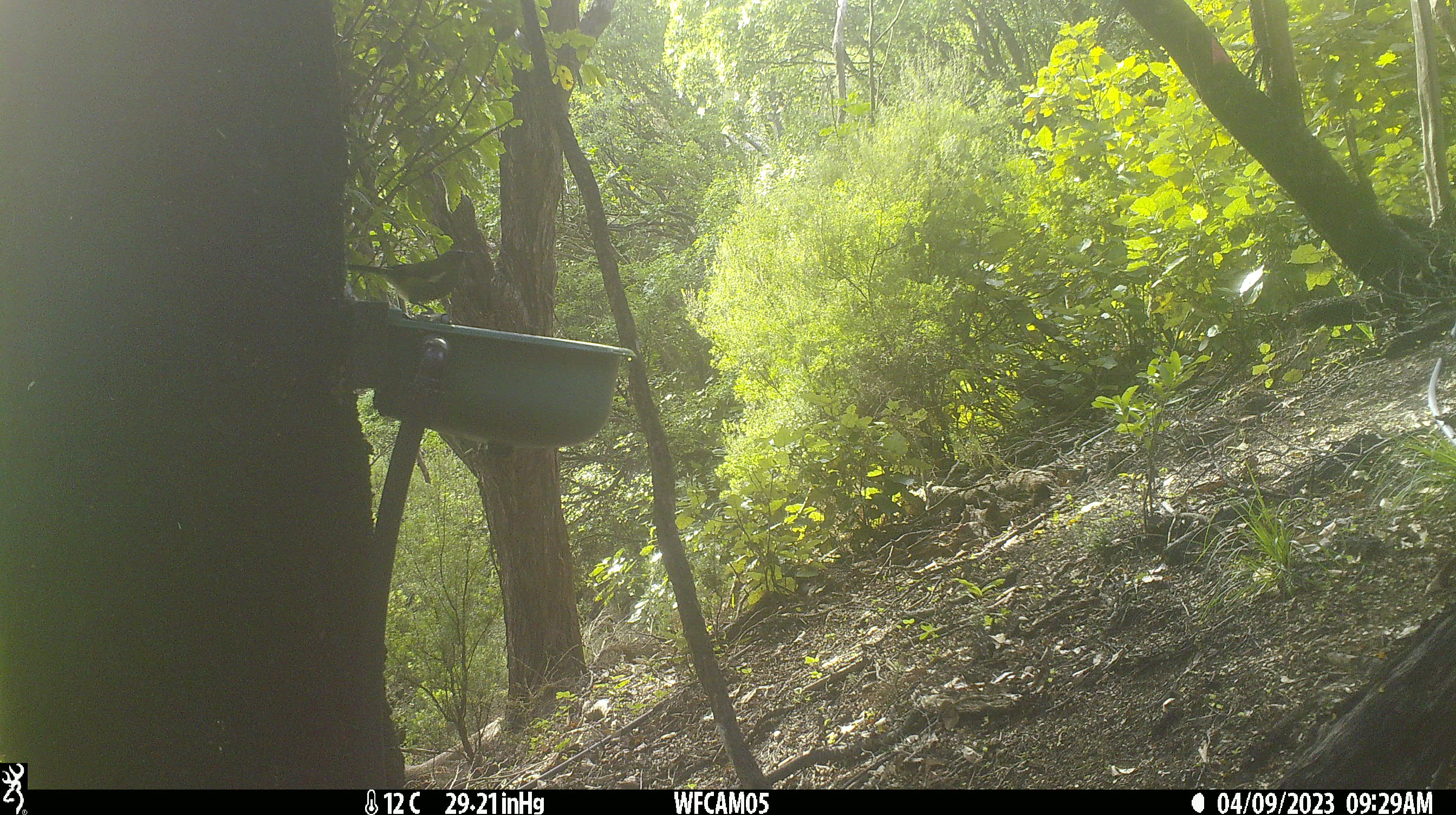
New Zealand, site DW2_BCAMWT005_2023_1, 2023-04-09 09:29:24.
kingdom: Animalia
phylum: Chordata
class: Aves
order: Passeriformes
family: Meliphagidae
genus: Anthornis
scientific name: Anthornis melanura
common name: new zealand bellbird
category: bellbird